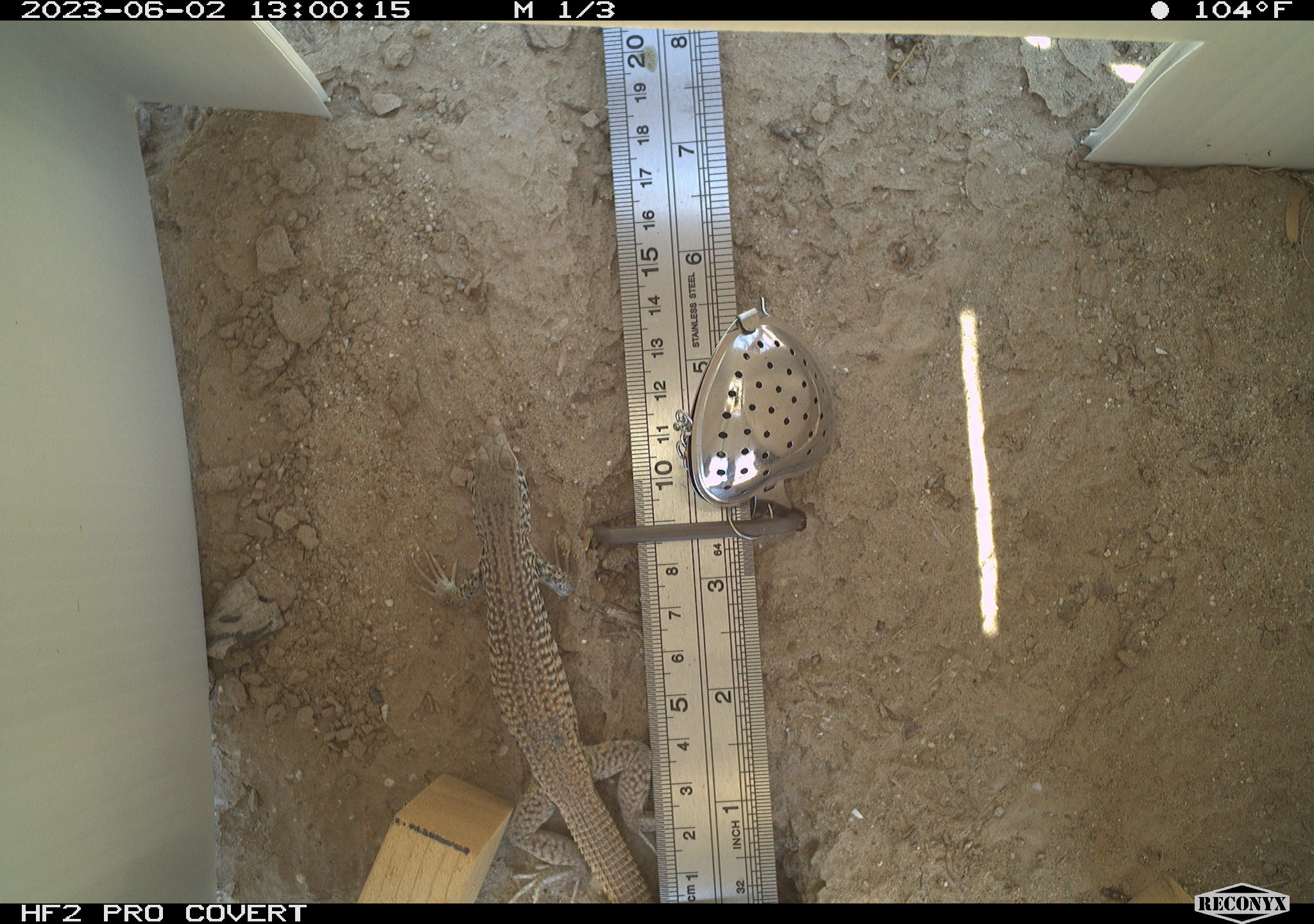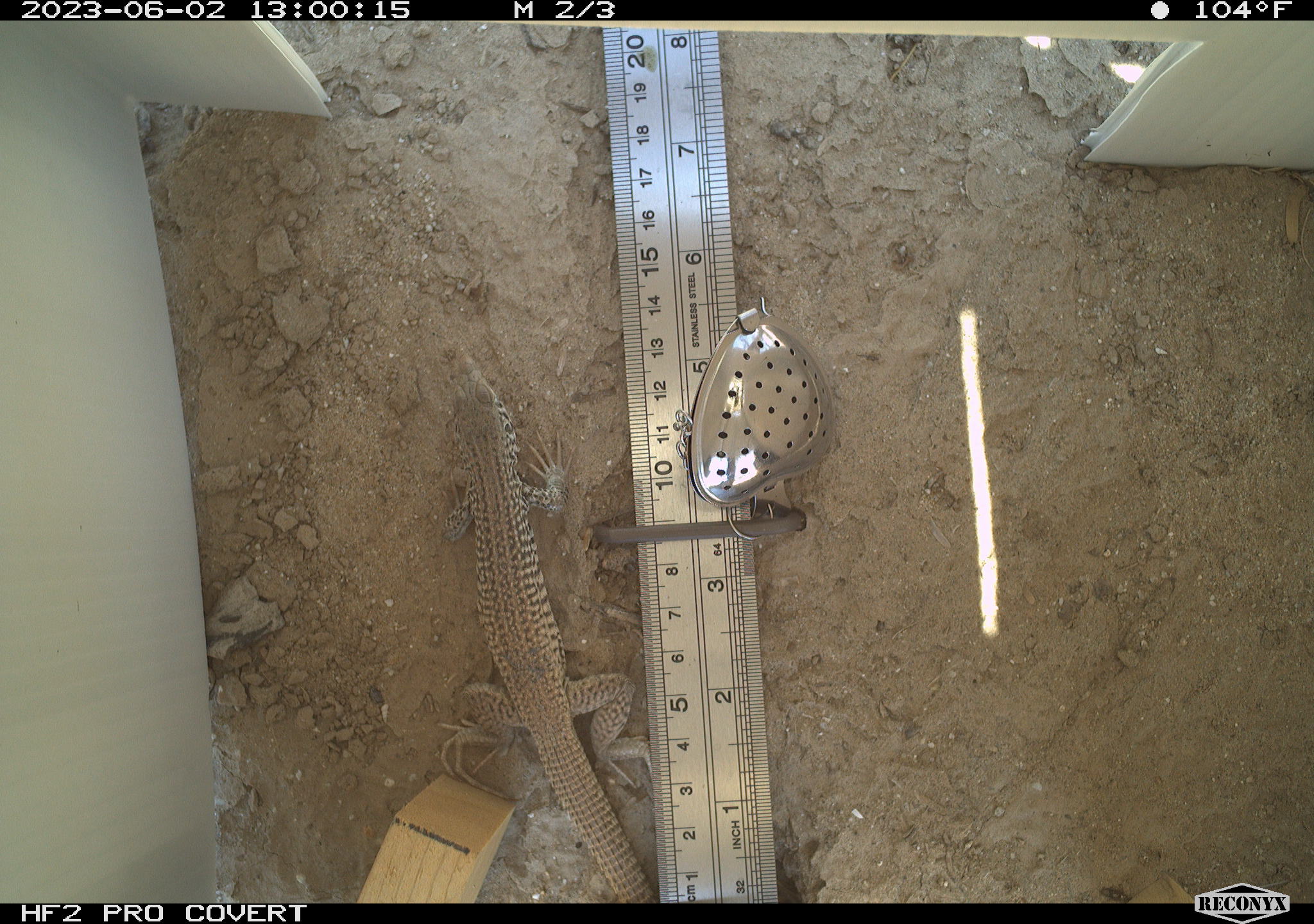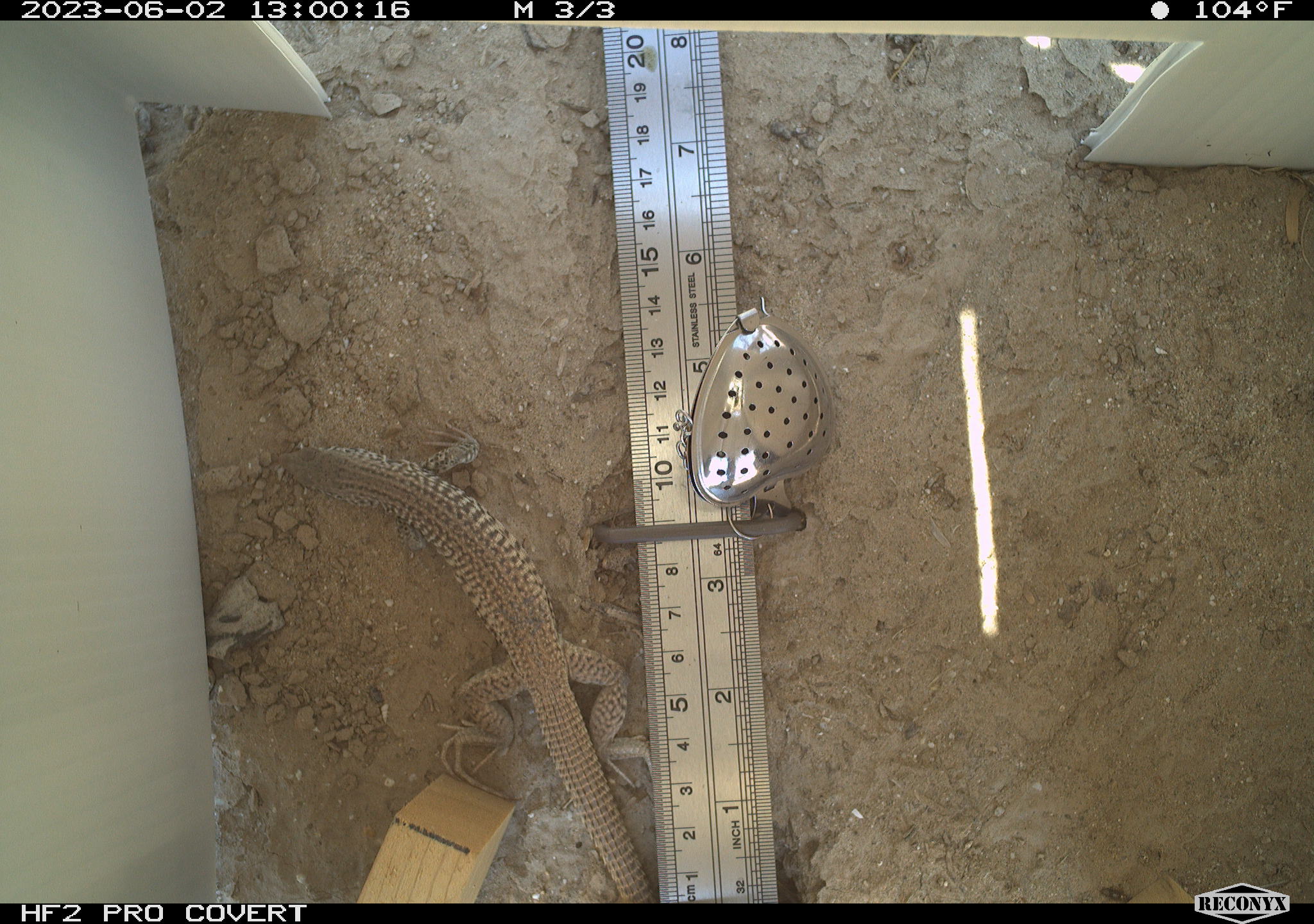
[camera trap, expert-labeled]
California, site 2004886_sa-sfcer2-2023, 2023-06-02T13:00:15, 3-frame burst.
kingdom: Animalia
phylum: Chordata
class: Reptilia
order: Squamata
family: Teiidae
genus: Aspidoscelis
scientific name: Aspidoscelis tigris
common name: western whiptail